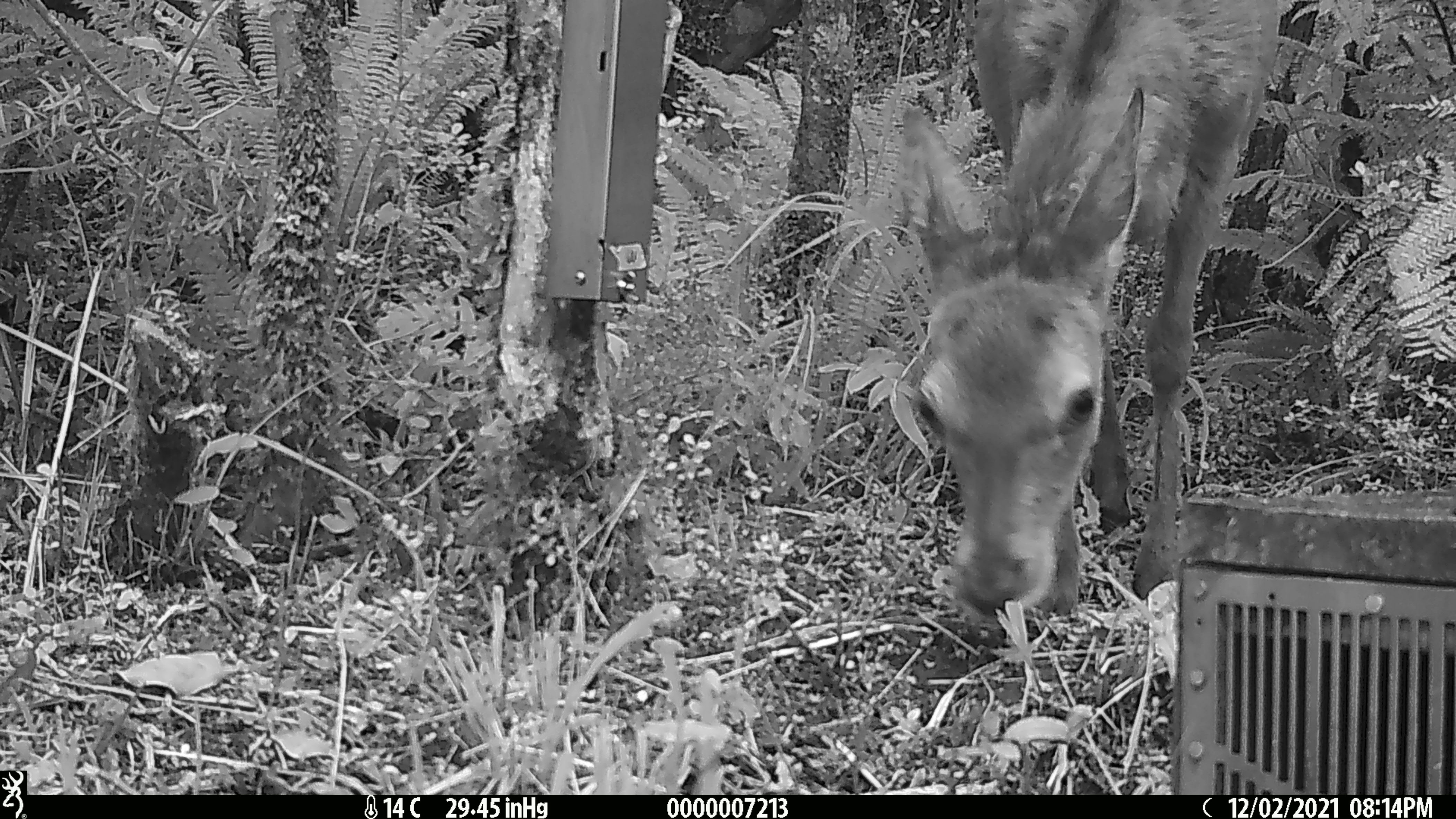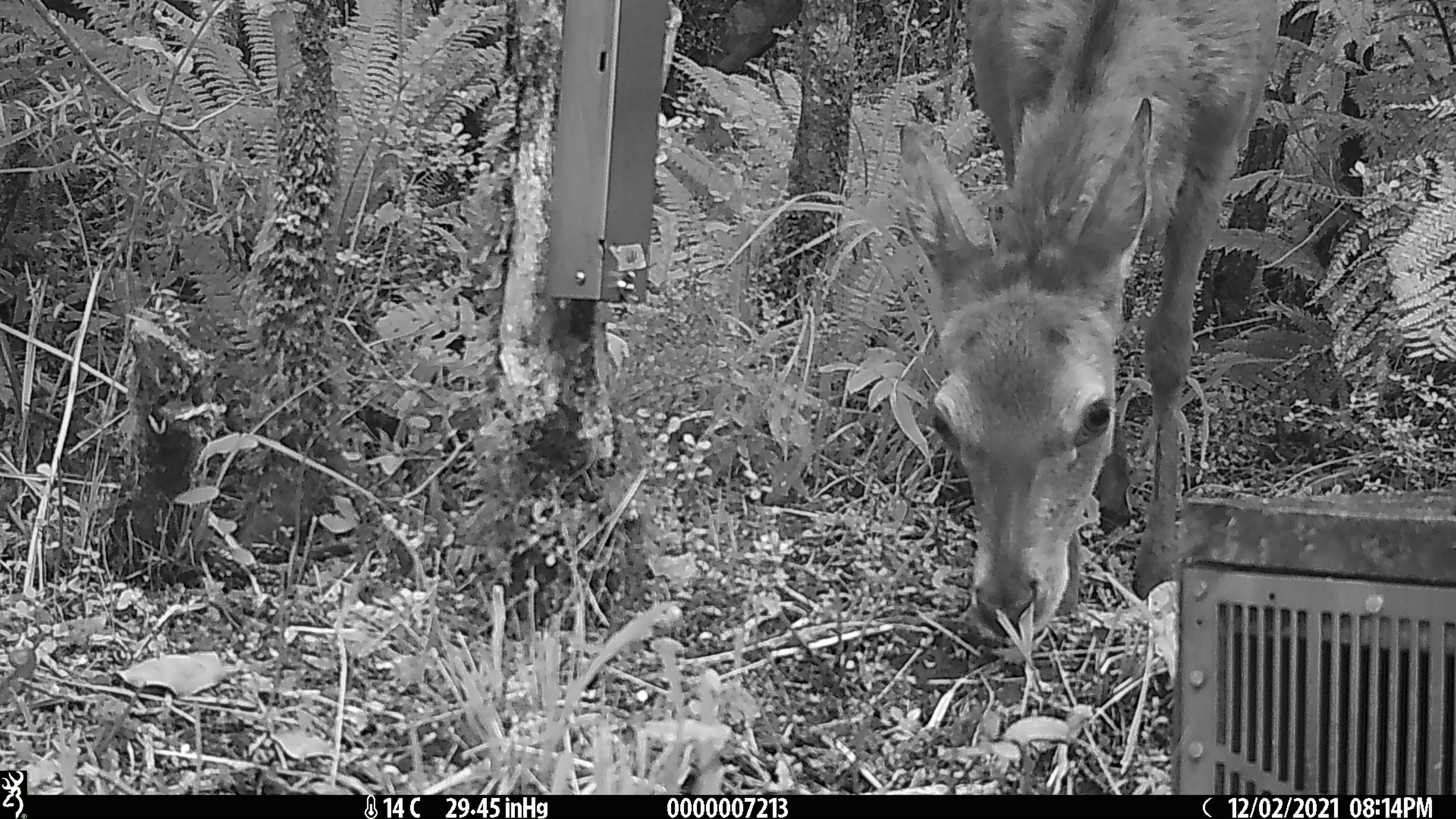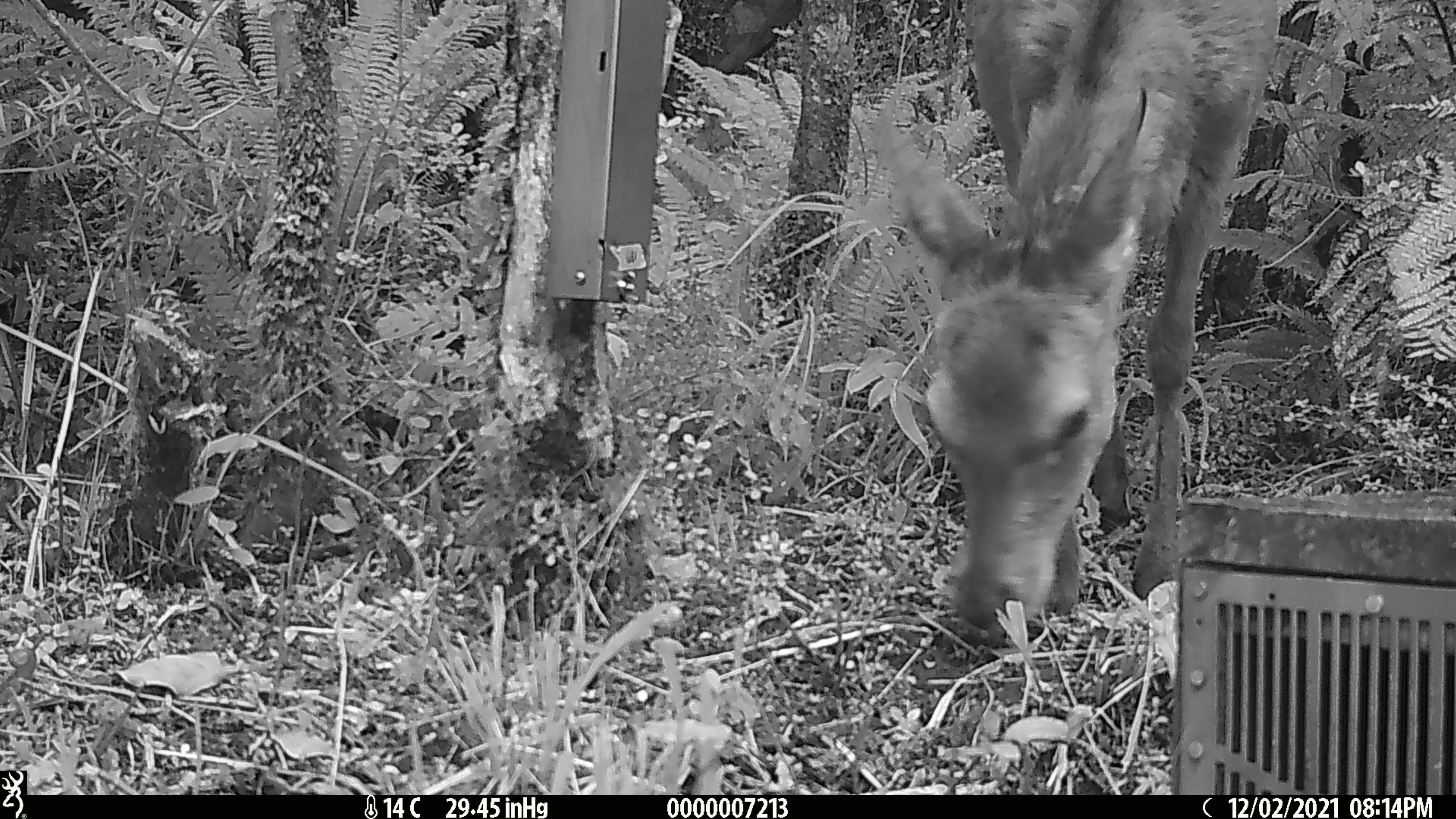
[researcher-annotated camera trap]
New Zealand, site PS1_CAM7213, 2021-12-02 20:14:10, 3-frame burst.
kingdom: Animalia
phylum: Chordata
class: Mammalia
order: Artiodactyla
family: Cervidae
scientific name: Cervidae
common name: deer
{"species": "deer (Cervidae)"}